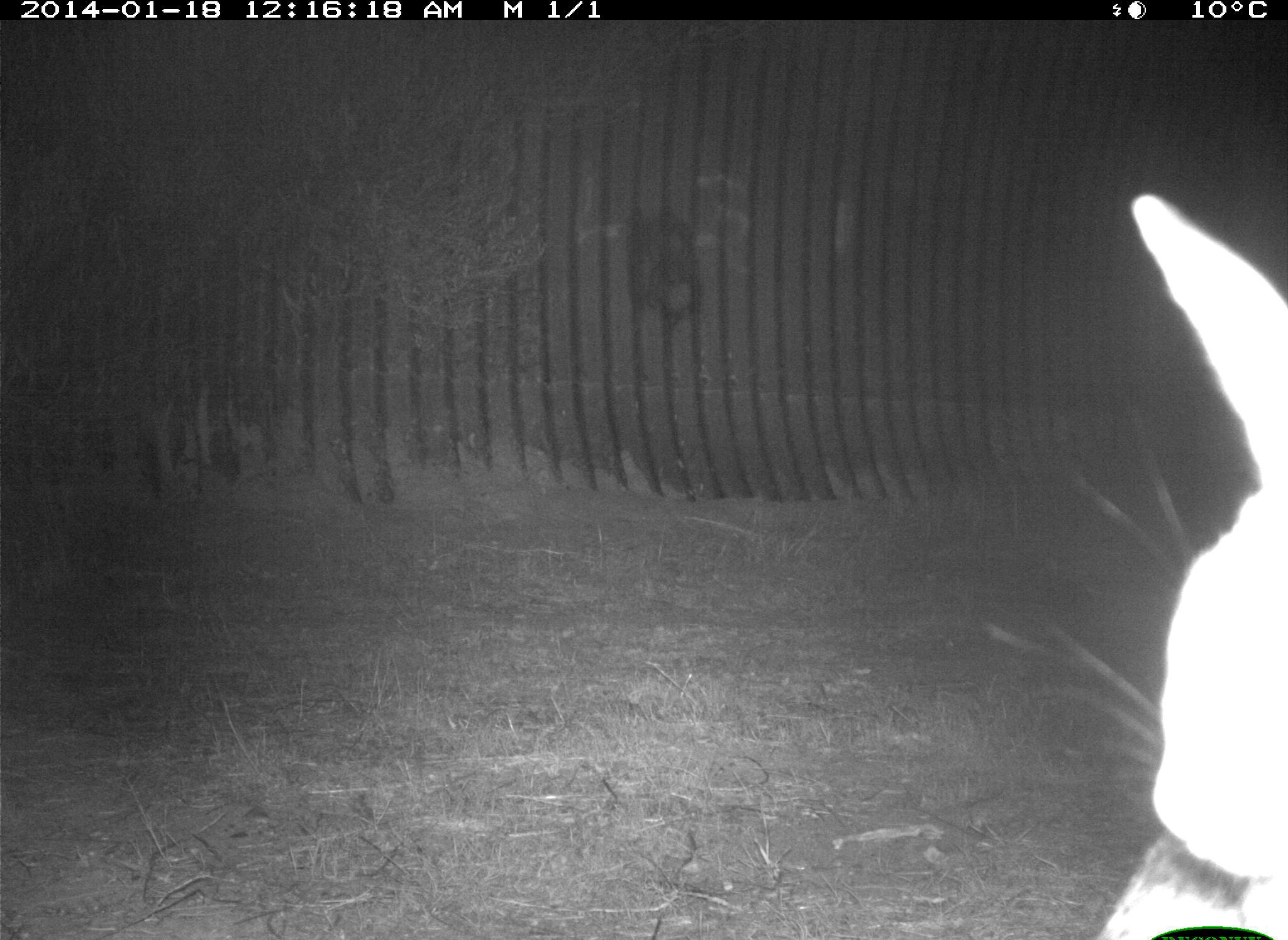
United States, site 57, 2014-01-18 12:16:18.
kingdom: Animalia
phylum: Chordata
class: Mammalia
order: Carnivora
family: Felidae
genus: Lynx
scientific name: Lynx rufus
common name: bobcat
Bobcat (Lynx rufus).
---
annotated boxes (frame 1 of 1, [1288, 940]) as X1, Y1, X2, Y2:
bobcat: 1054, 193, 1287, 940